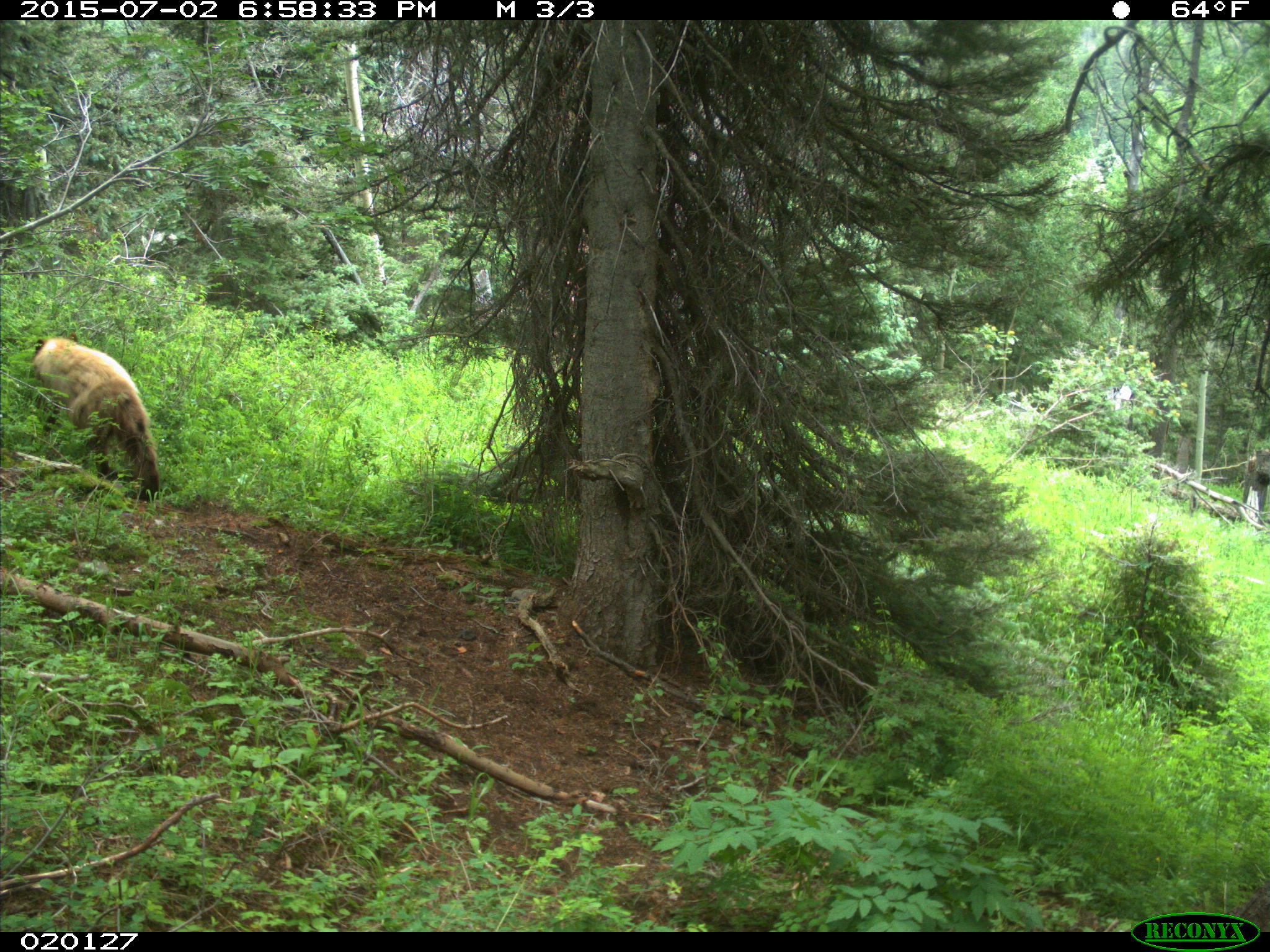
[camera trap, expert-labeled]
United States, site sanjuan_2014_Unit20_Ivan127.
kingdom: Animalia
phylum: Chordata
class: Mammalia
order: Carnivora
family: Ursidae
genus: Ursus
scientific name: Ursus americanus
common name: american black bear